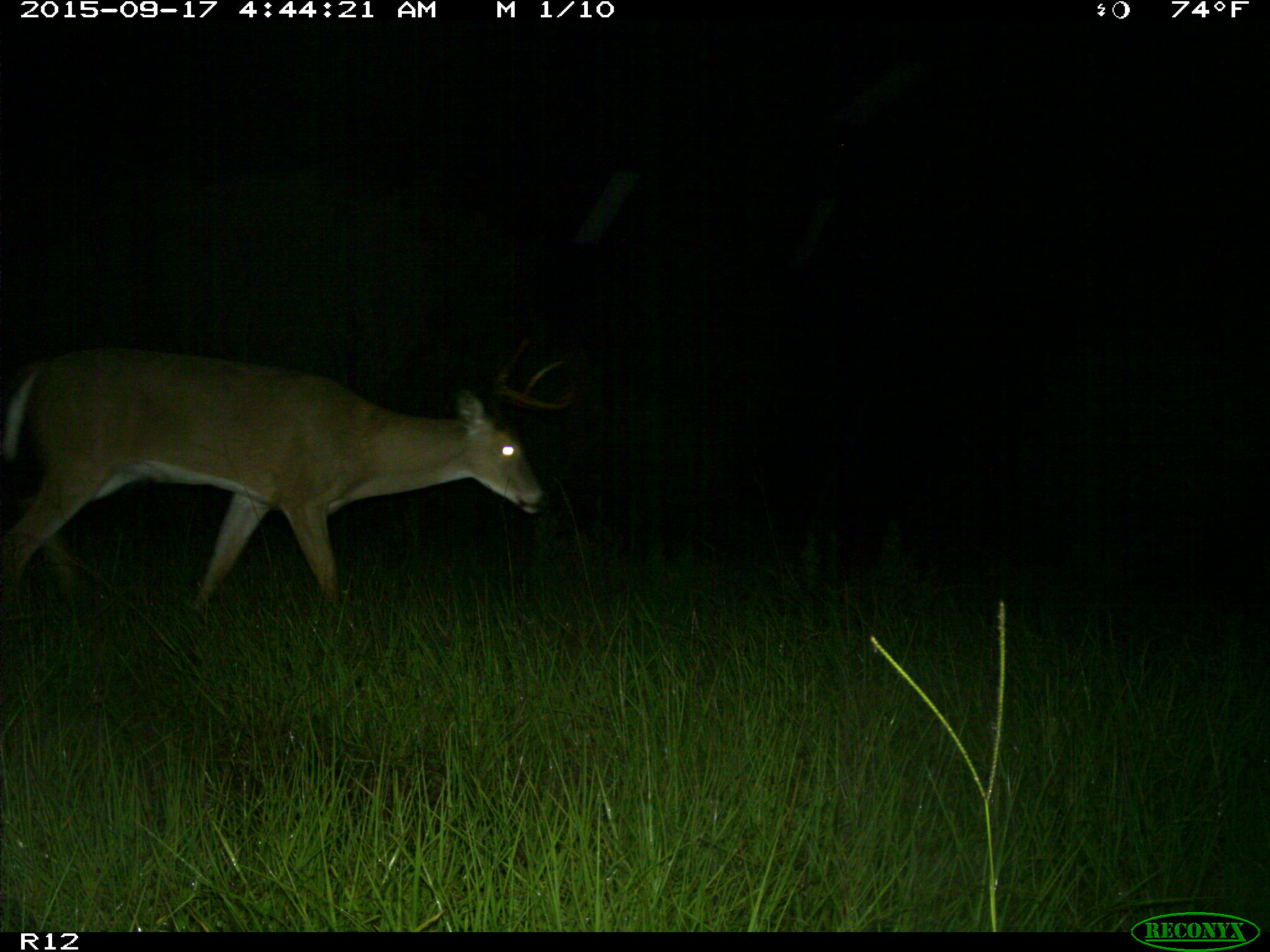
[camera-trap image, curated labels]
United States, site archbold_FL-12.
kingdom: Animalia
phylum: Chordata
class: Mammalia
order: Artiodactyla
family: Cervidae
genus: Odocoileus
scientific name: Odocoileus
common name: deer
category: unidentified deer